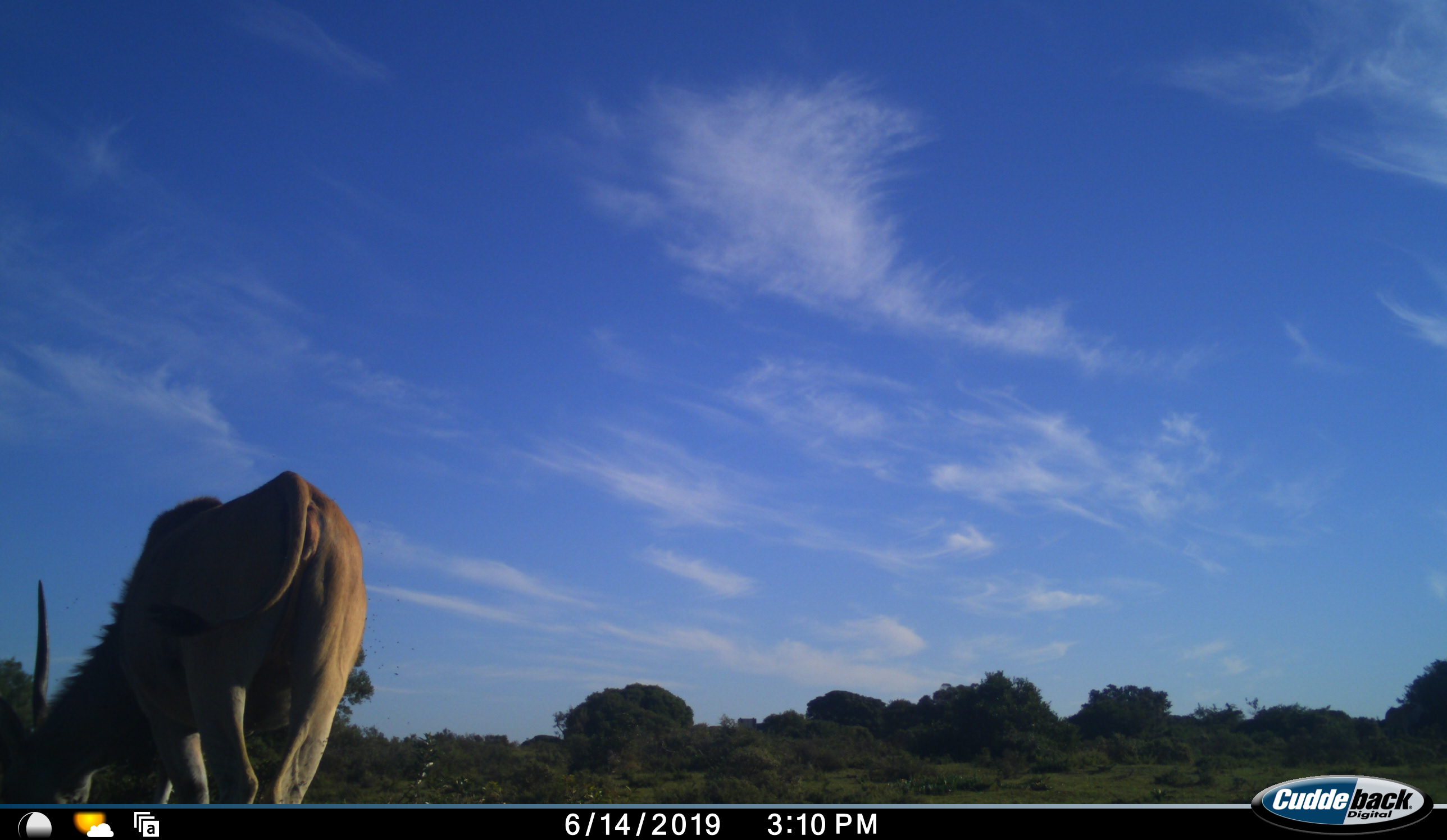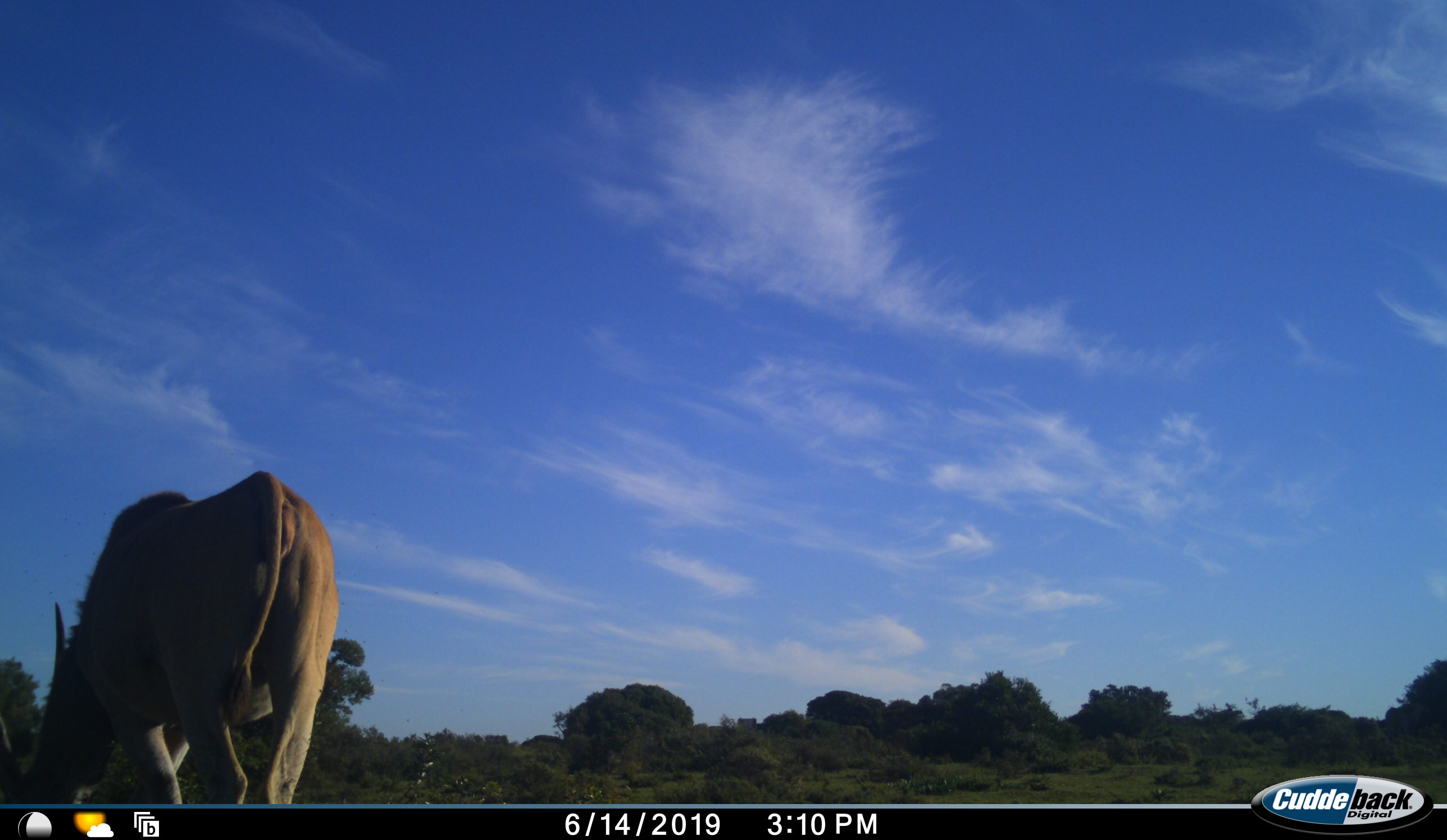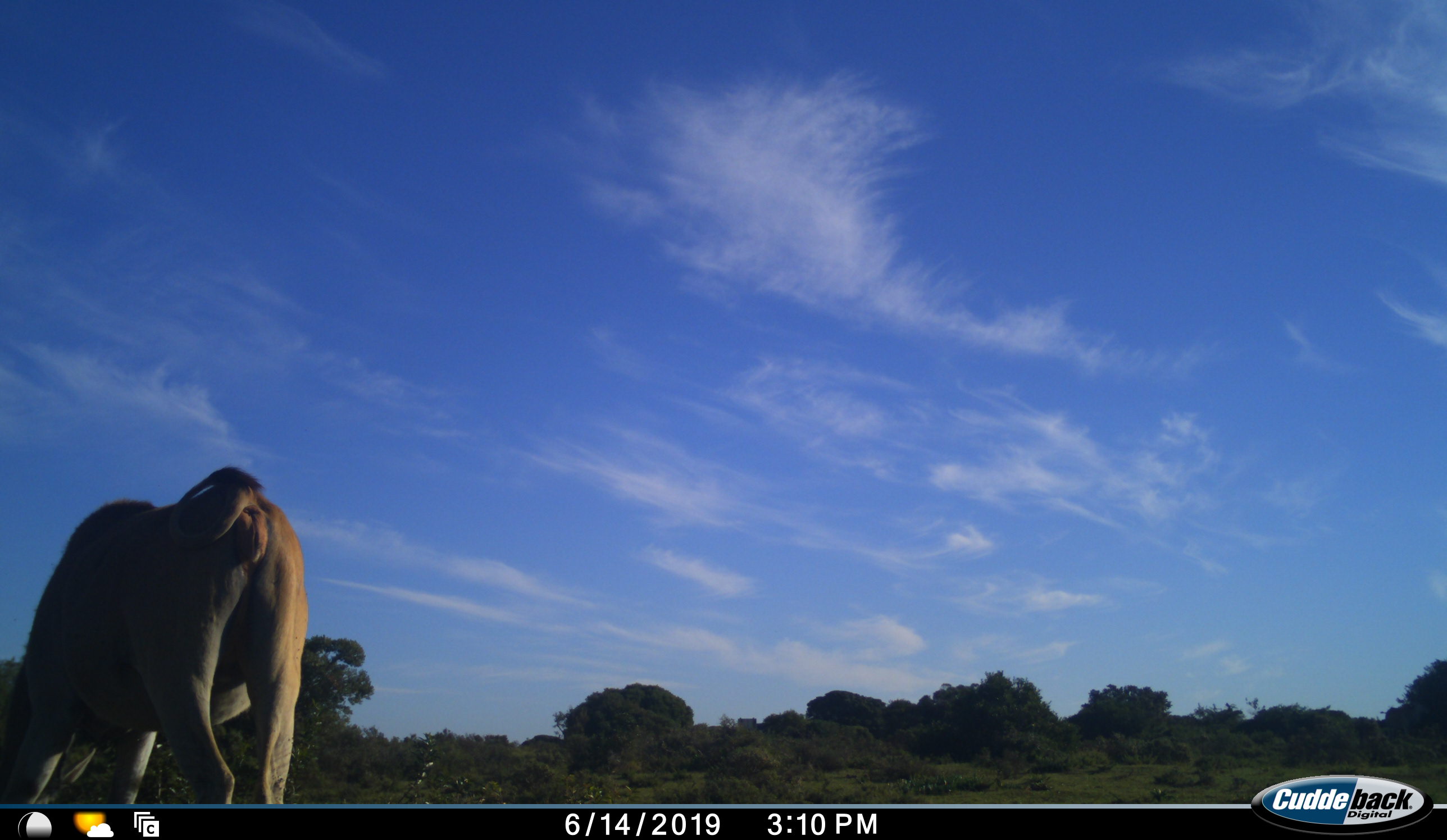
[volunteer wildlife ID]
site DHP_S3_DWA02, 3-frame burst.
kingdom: Animalia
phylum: Chordata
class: Mammalia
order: Artiodactyla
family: Bovidae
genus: Tragelaphus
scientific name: Tragelaphus oryx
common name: eland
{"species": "eland (Tragelaphus oryx)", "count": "1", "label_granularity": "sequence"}